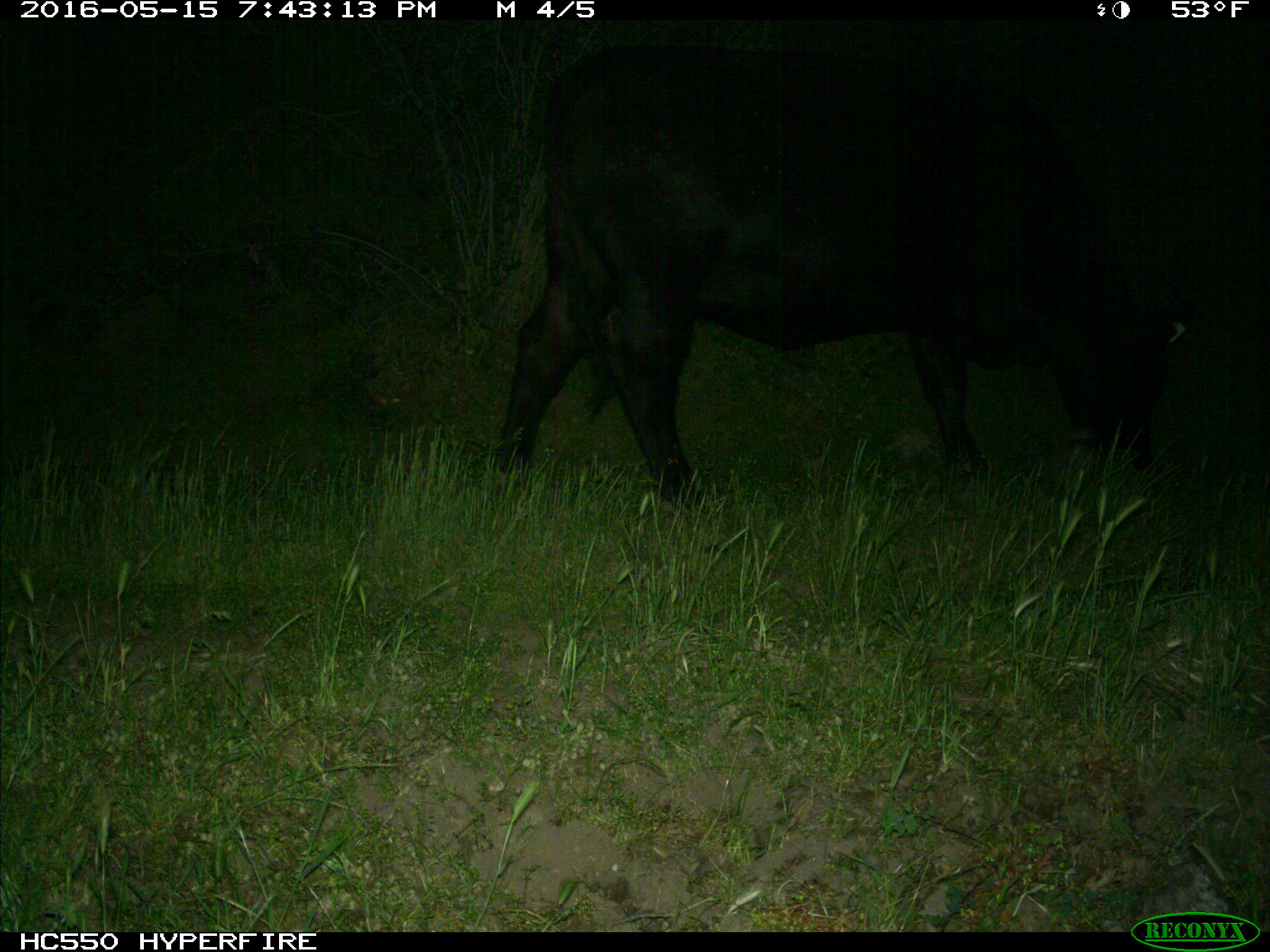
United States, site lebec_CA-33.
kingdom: Animalia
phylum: Chordata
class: Mammalia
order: Artiodactyla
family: Bovidae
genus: Bos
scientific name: Bos taurus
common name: domestic cow